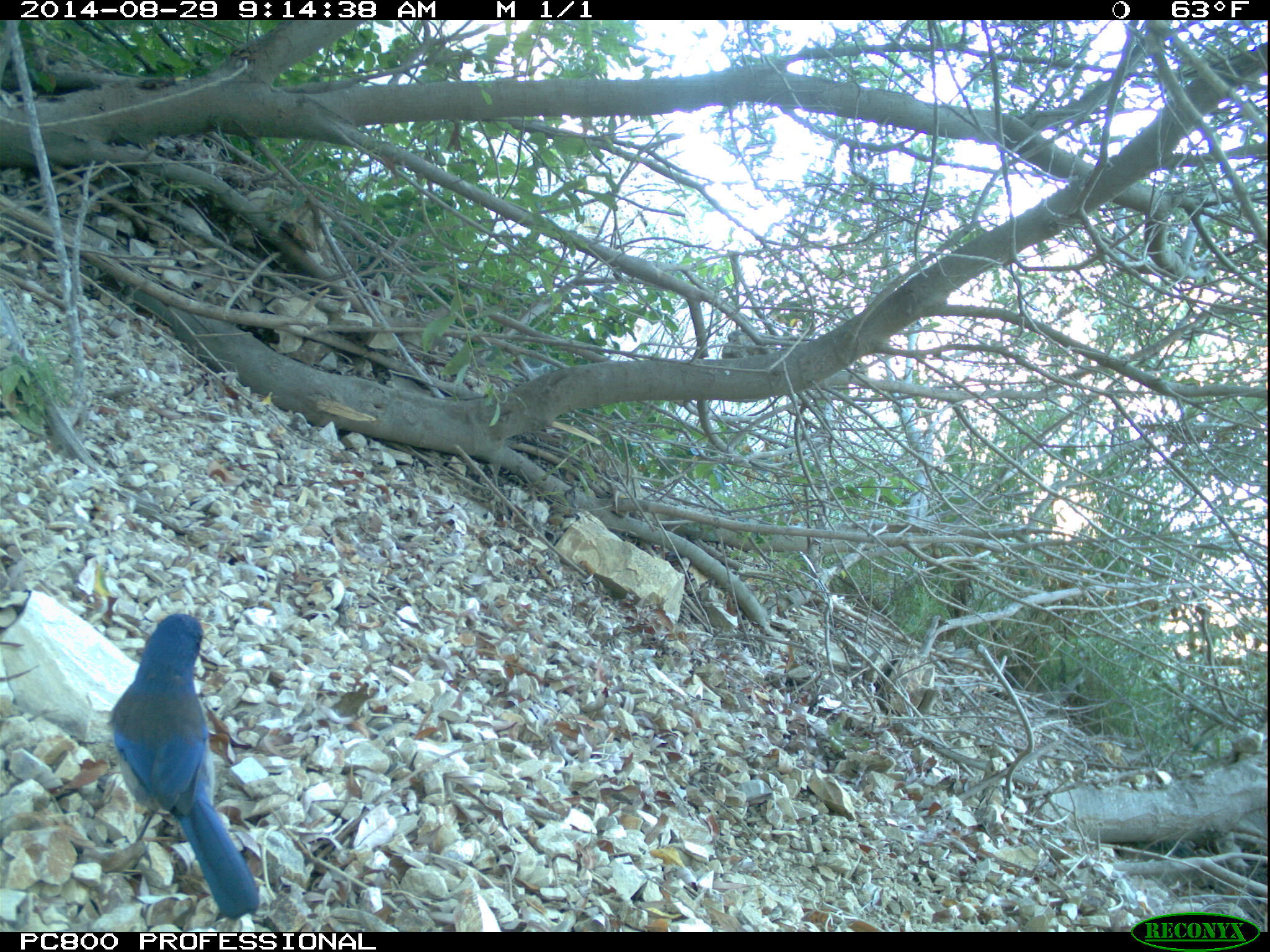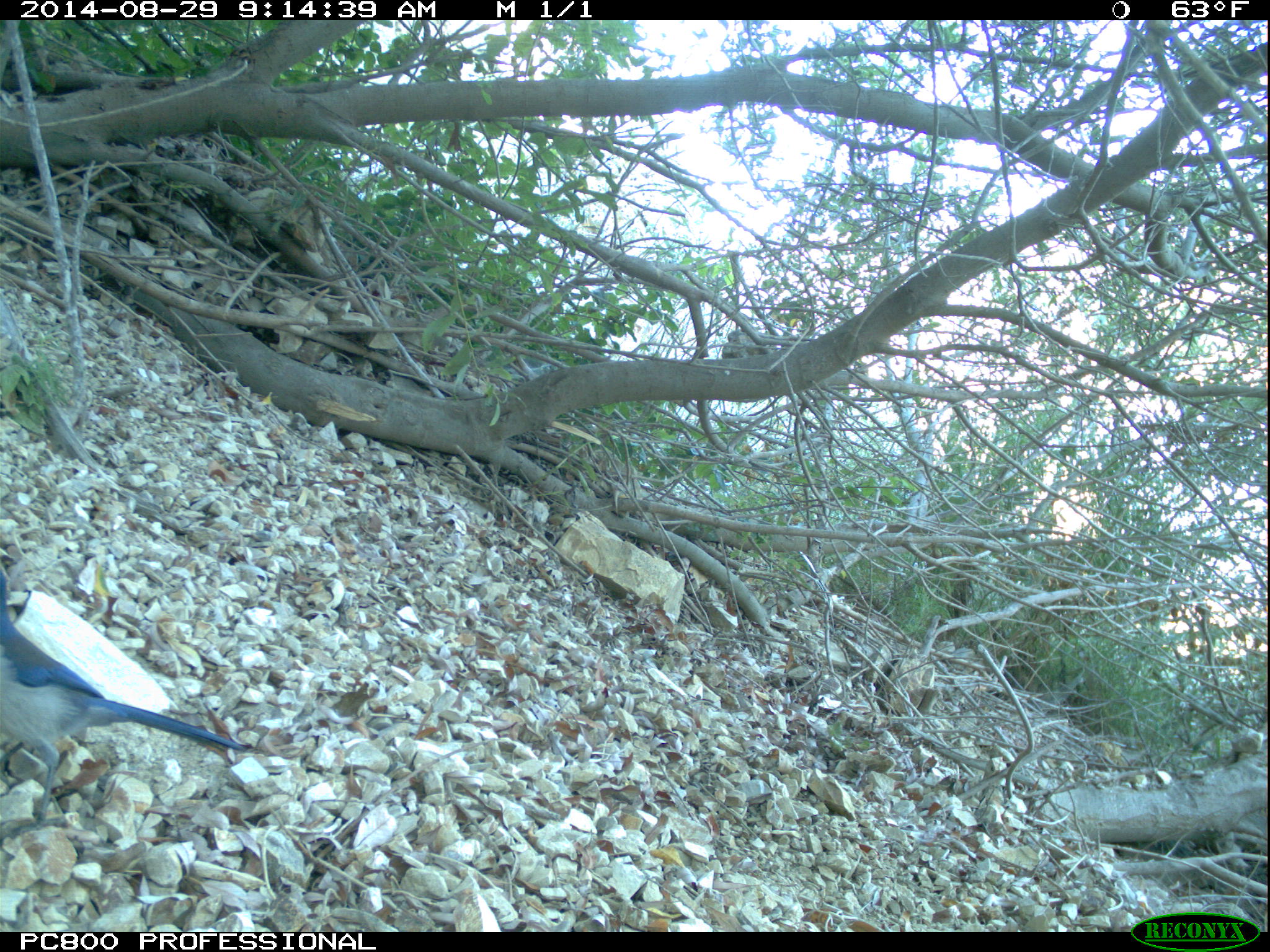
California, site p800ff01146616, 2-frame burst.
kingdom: Animalia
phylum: Chordata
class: Aves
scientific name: Aves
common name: bird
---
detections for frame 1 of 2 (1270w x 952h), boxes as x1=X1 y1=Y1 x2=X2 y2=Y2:
bird: x1=110 y1=613 x2=260 y2=920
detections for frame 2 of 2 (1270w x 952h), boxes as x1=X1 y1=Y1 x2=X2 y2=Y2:
bird: x1=0 y1=568 x2=243 y2=834